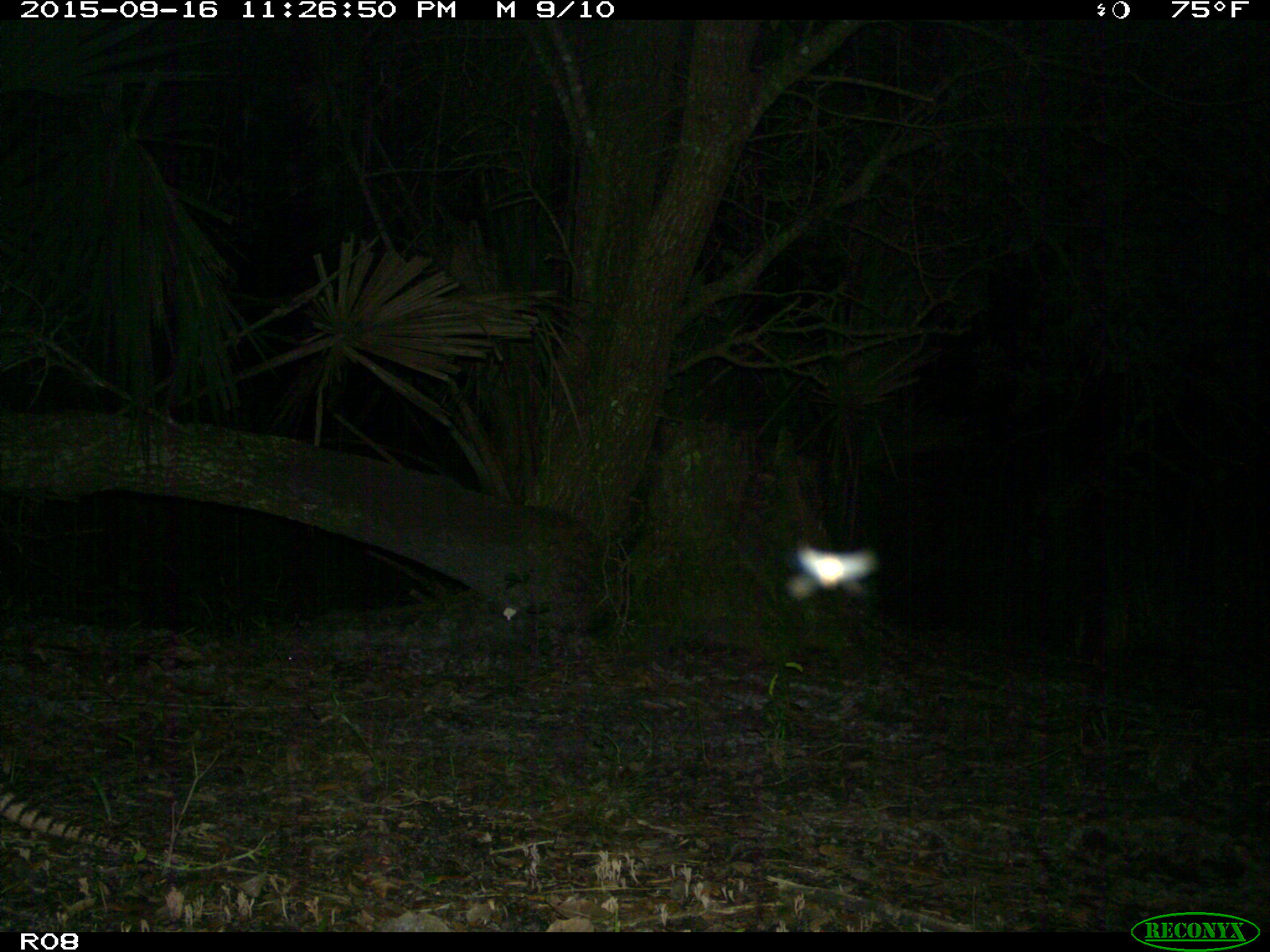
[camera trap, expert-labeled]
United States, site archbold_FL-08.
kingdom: Animalia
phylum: Chordata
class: Mammalia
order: Cingulata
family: Dasypodidae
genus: Dasypus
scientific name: Dasypus novemcinctus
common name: nine-banded armadillo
Dasypus novemcinctus (nine-banded armadillo).